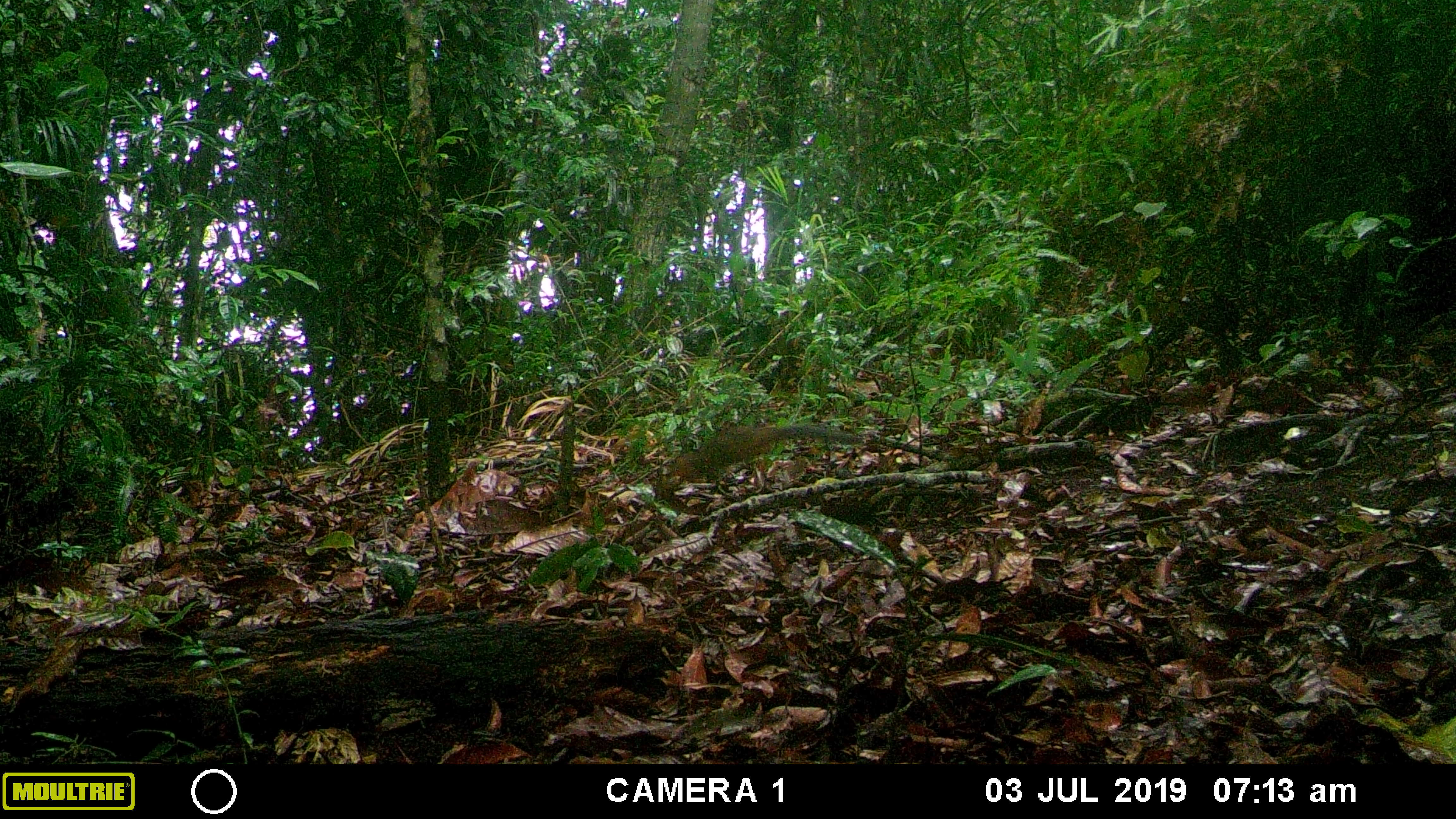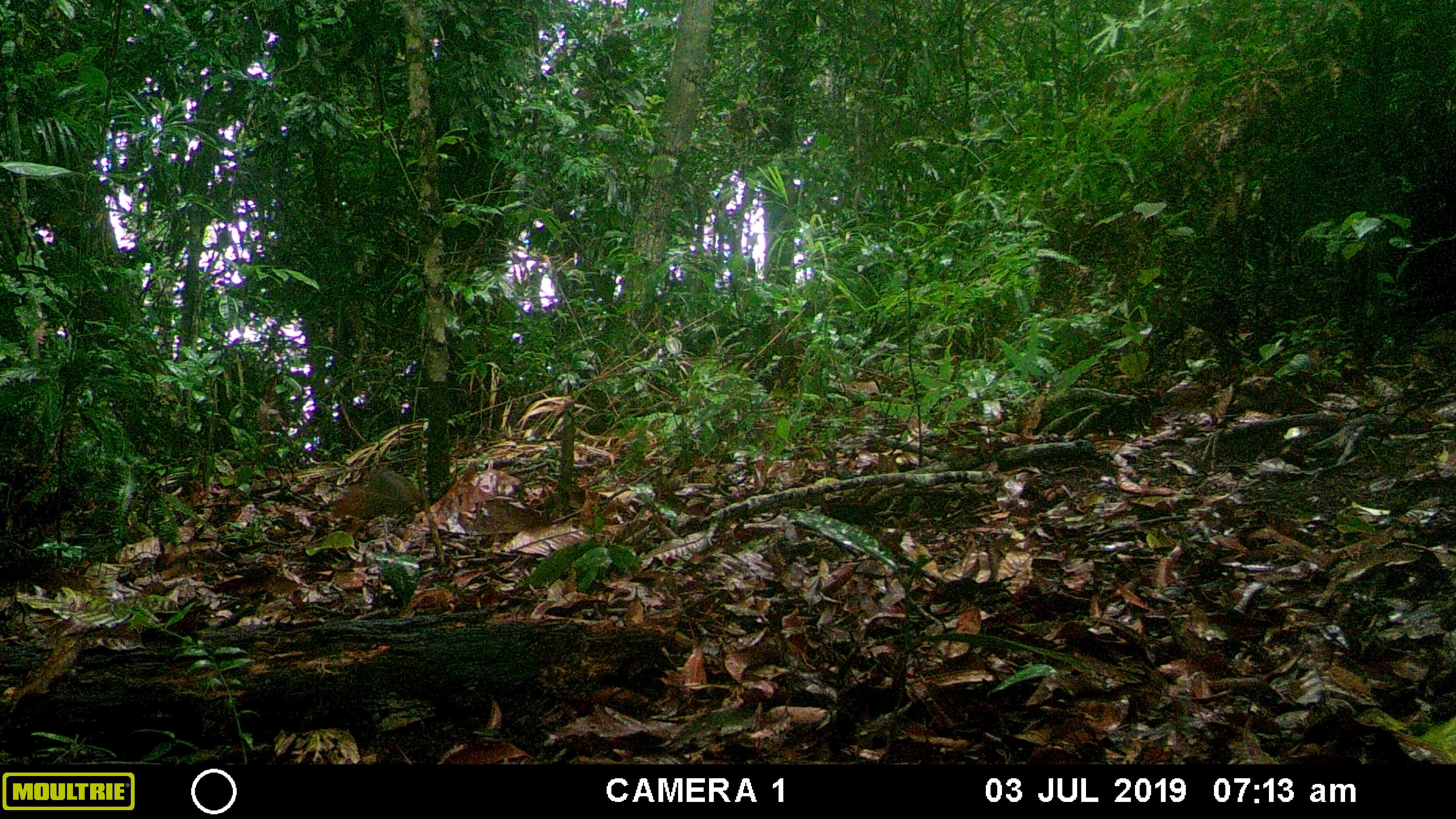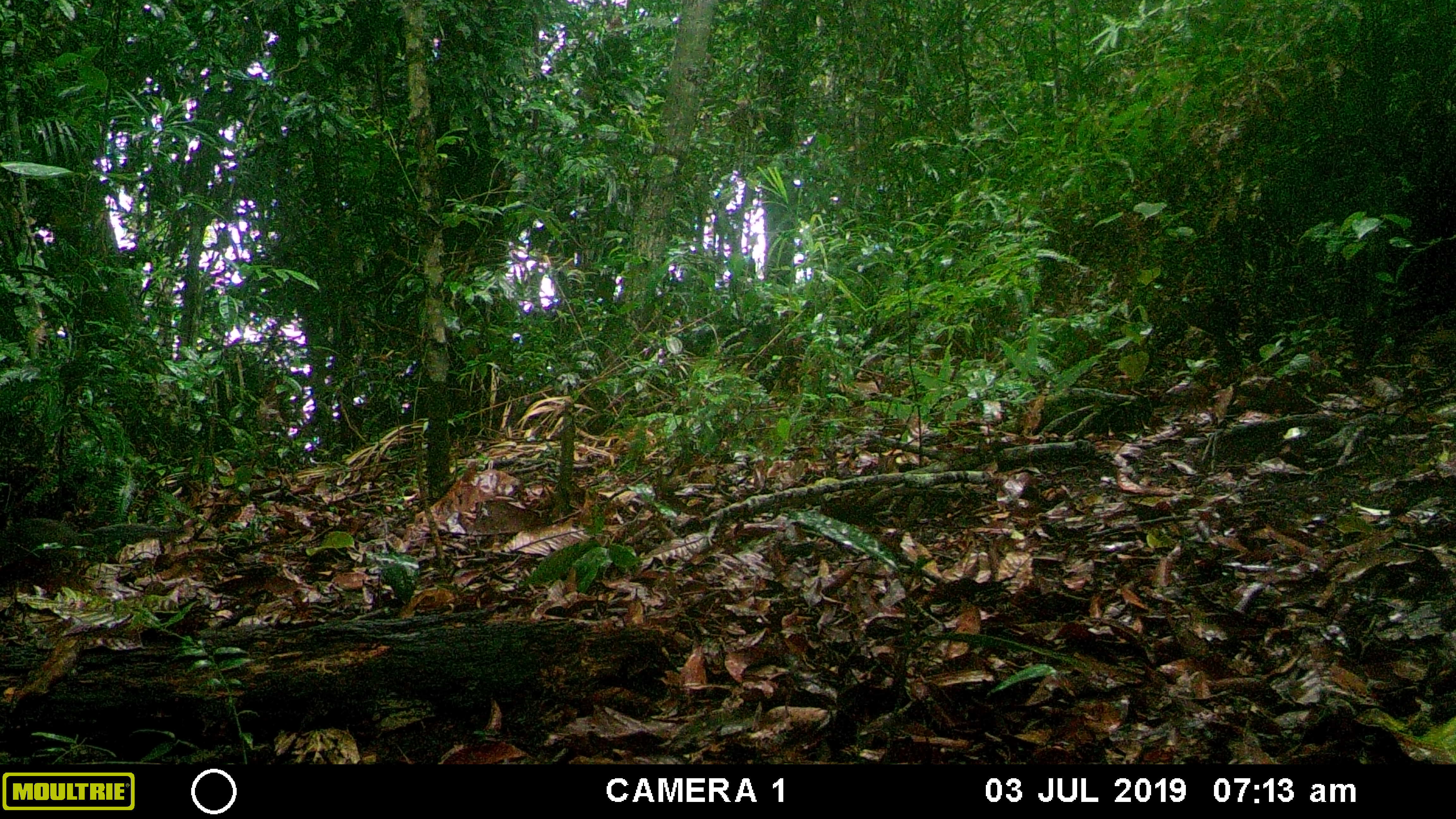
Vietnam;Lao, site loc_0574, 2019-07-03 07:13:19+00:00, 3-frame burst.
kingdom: Animalia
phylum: Chordata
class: Mammalia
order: Rodentia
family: Sciuridae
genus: Dremomys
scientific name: Dremomys rufigenis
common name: red-cheeked squirrel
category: red cheeked squirrel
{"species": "red cheeked squirrel (red-cheeked squirrel) (Dremomys rufigenis)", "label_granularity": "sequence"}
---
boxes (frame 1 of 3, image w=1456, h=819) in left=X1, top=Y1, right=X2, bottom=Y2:
red cheeked squirrel: left=670, top=421, right=862, bottom=479